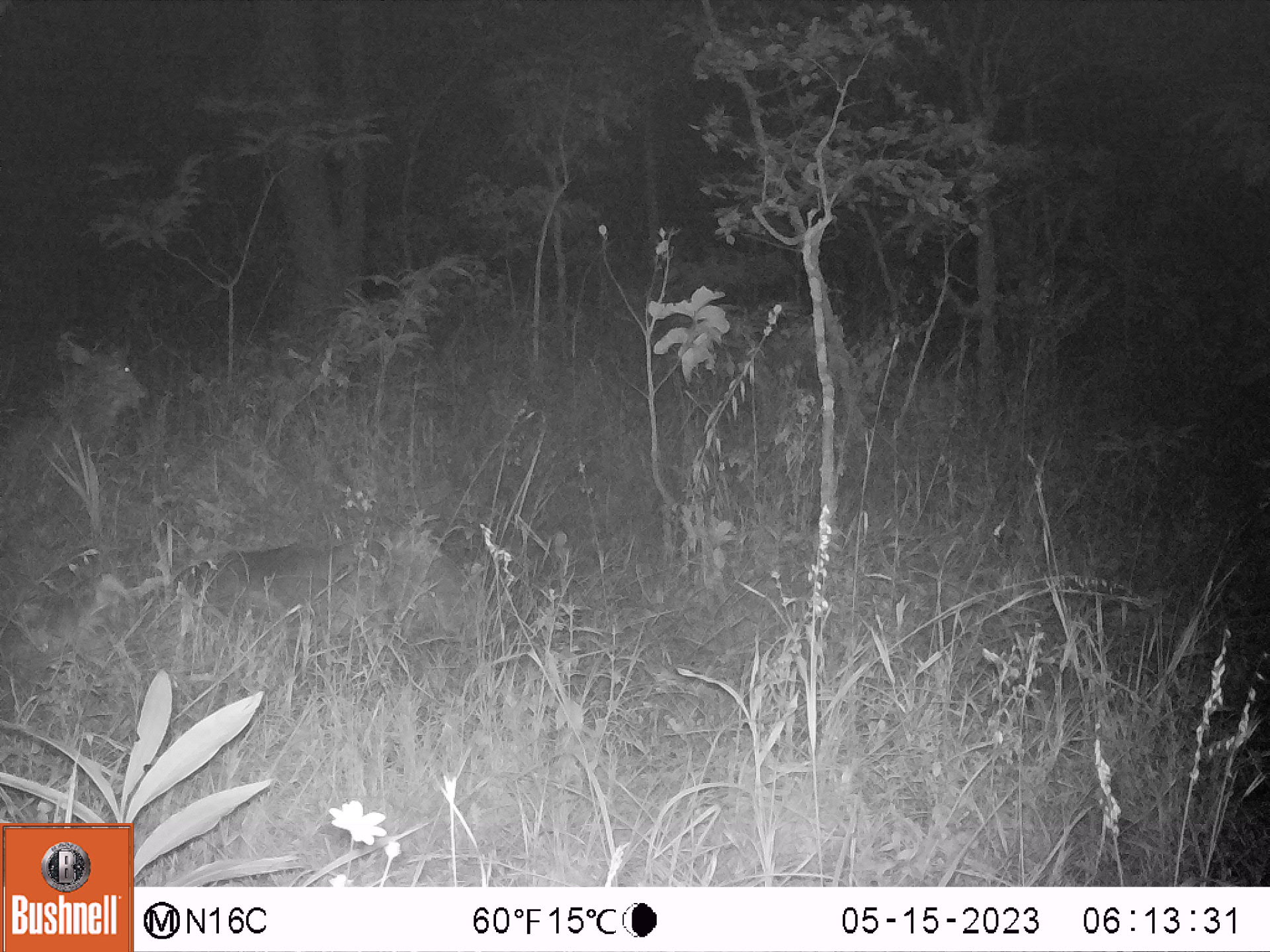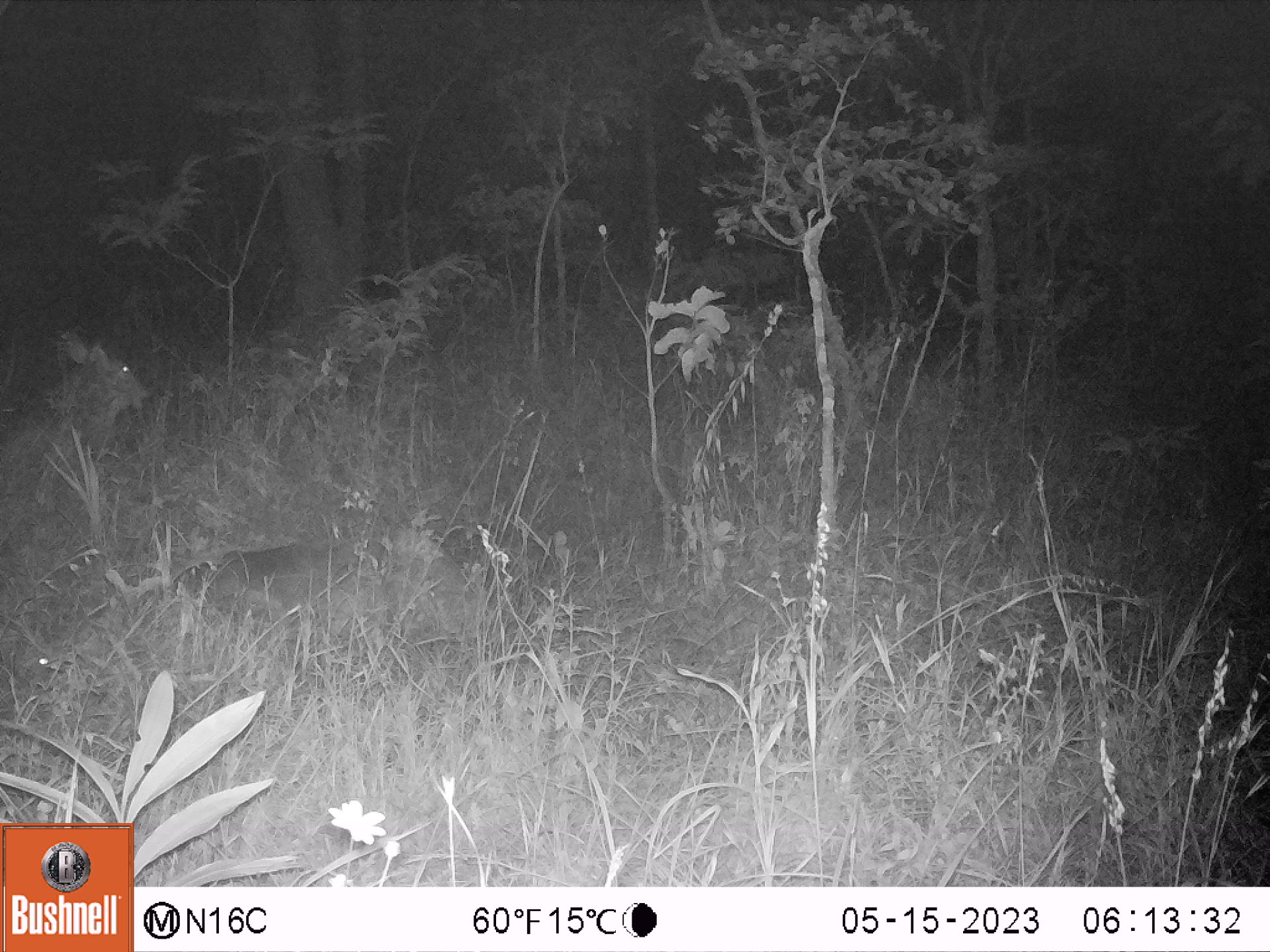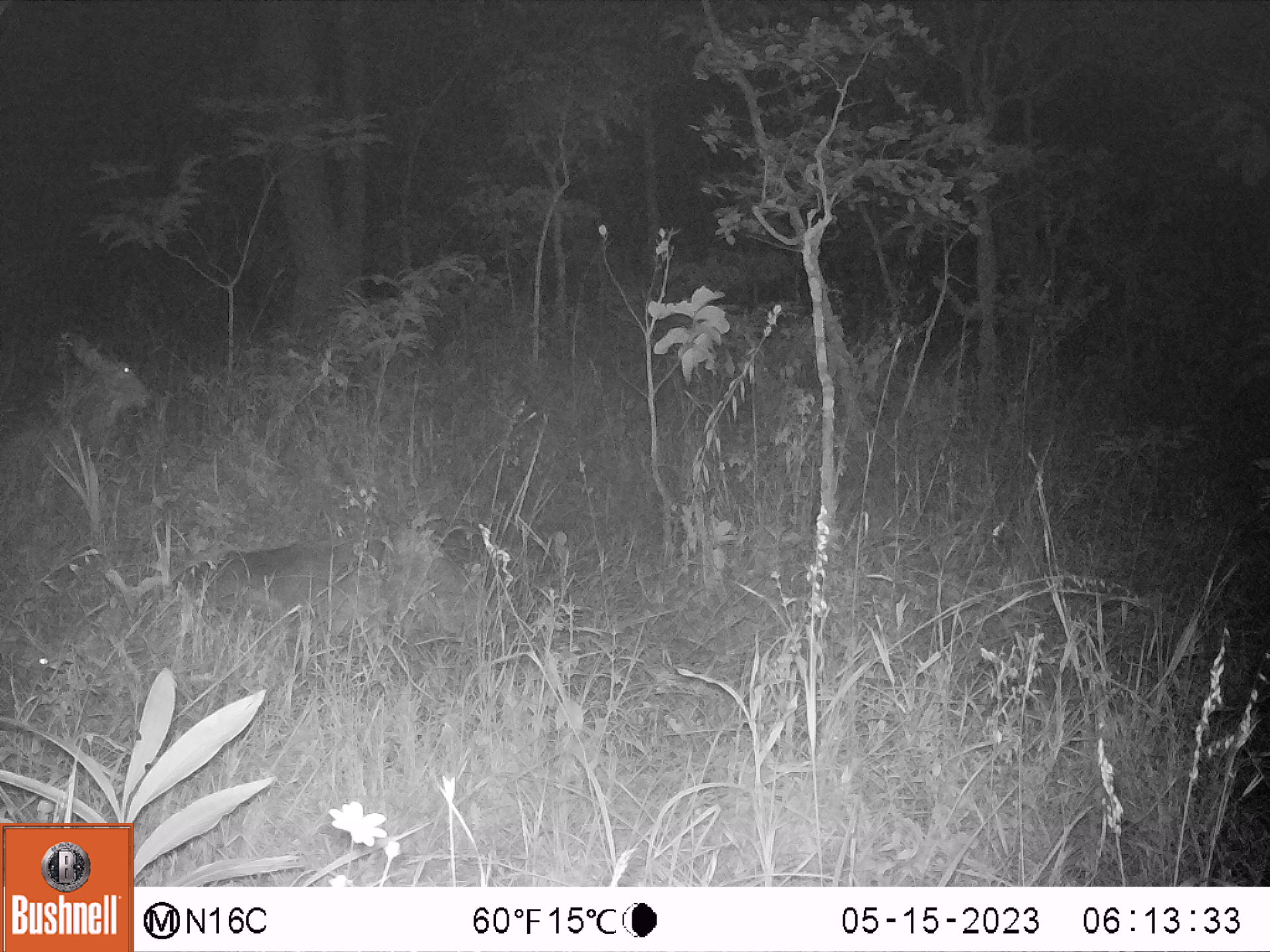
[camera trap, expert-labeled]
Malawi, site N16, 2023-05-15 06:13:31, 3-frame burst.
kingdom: Animalia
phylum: Chordata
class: Mammalia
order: Artiodactyla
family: Bovidae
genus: Kobus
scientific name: Kobus ellipsiprymnus ellipsiprymnus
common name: common waterbuck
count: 2